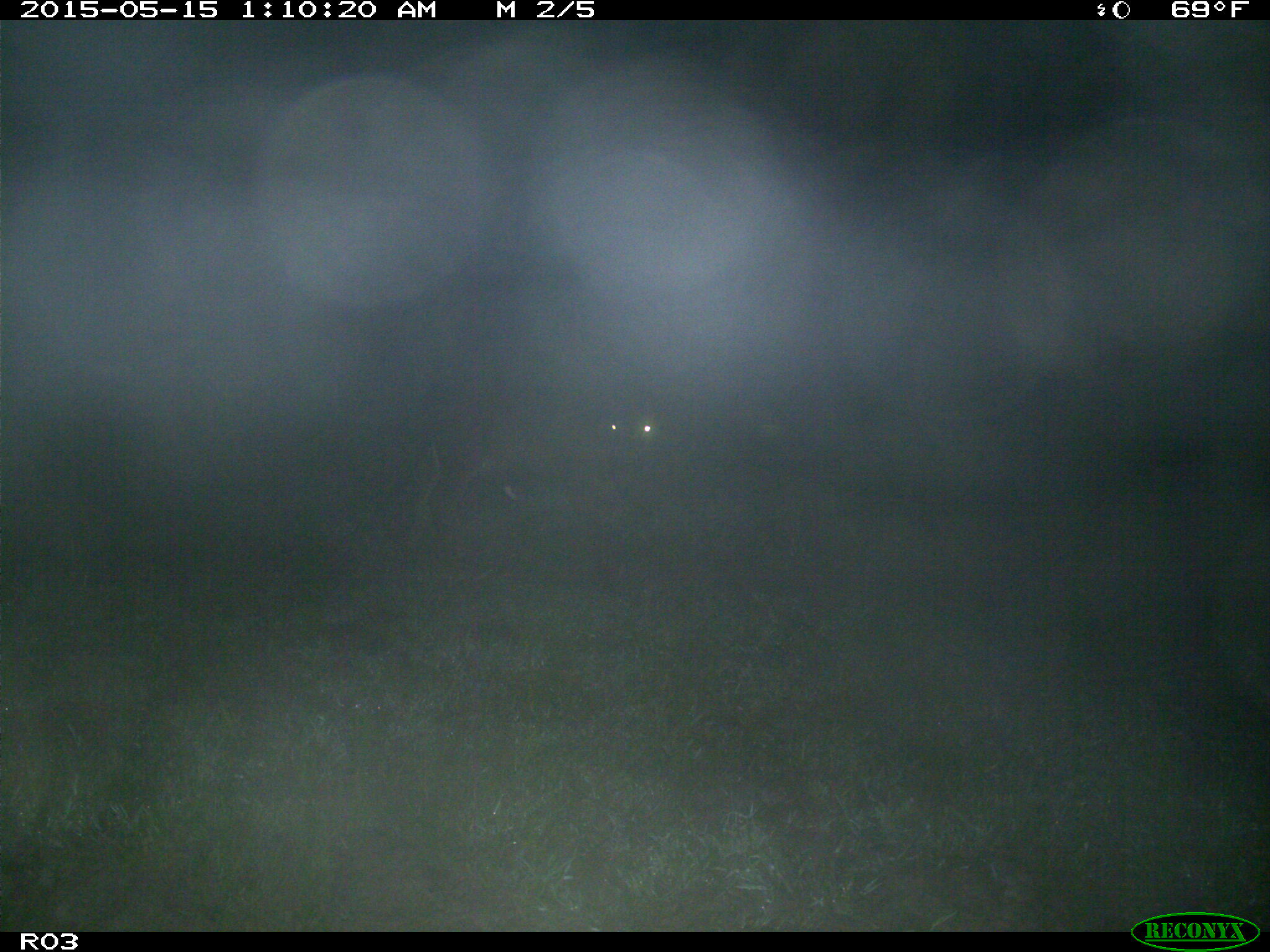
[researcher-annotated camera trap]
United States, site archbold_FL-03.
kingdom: Animalia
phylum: Chordata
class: Mammalia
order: Artiodactyla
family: Bovidae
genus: Bos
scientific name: Bos taurus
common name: domestic cow